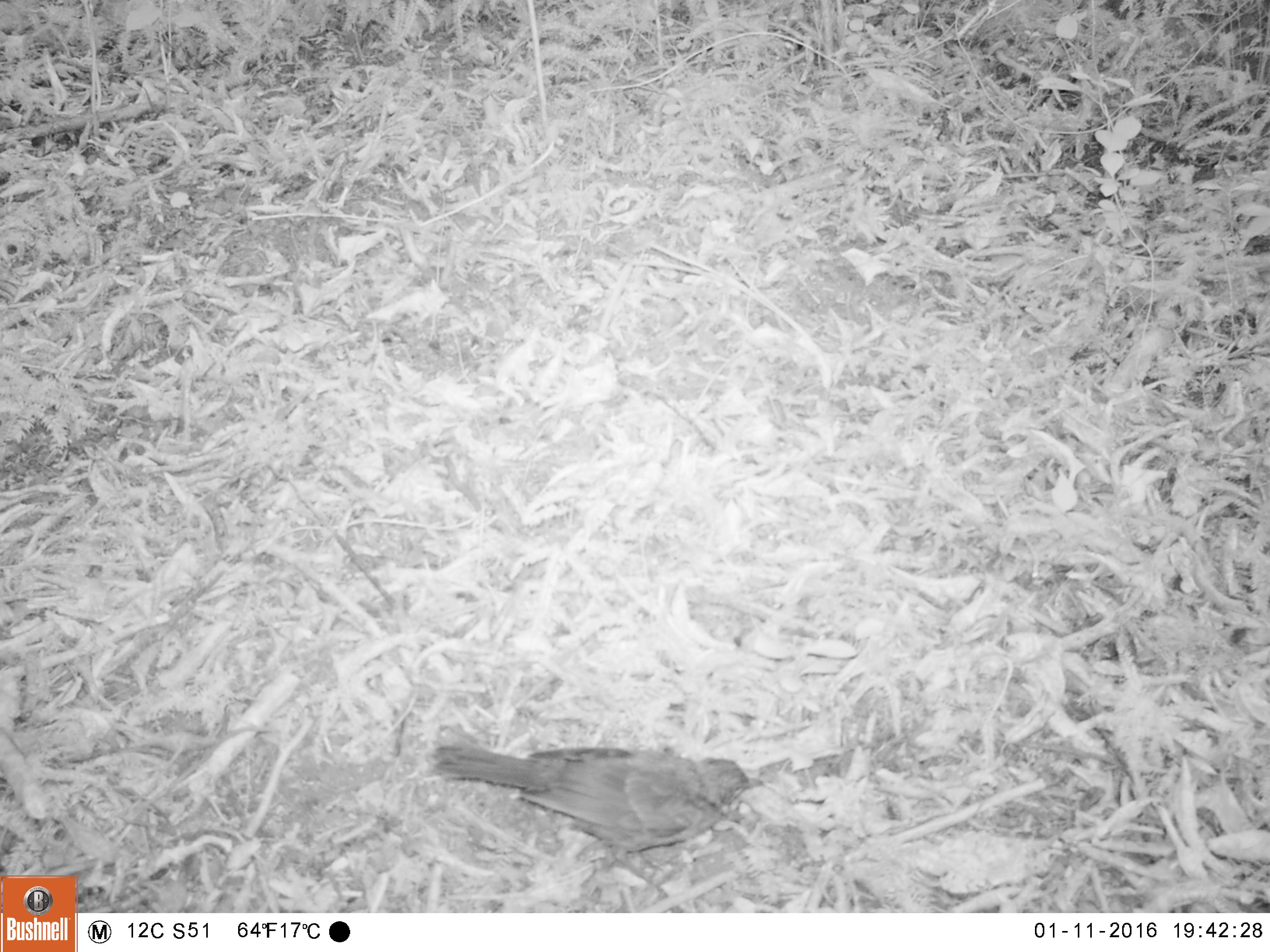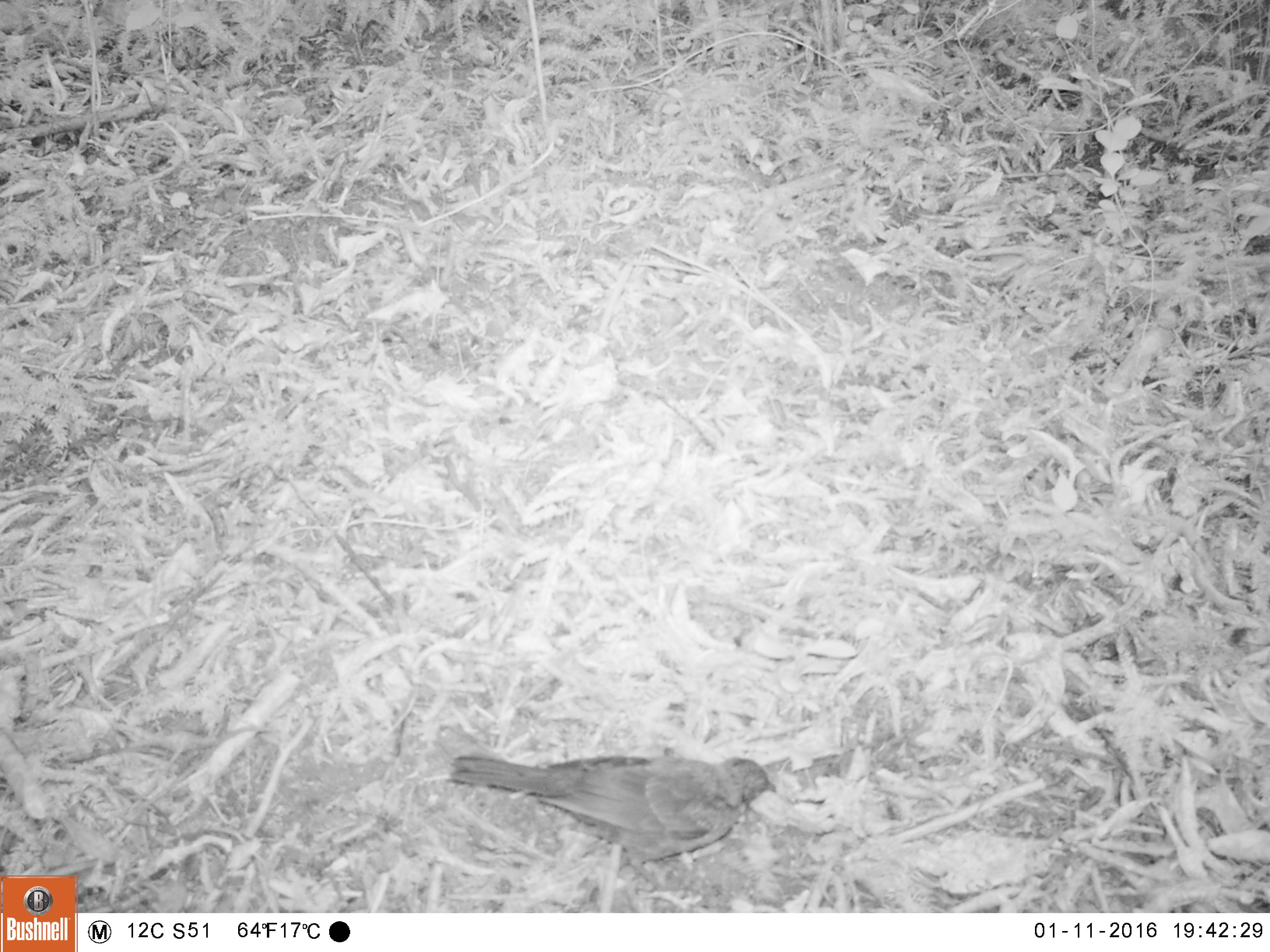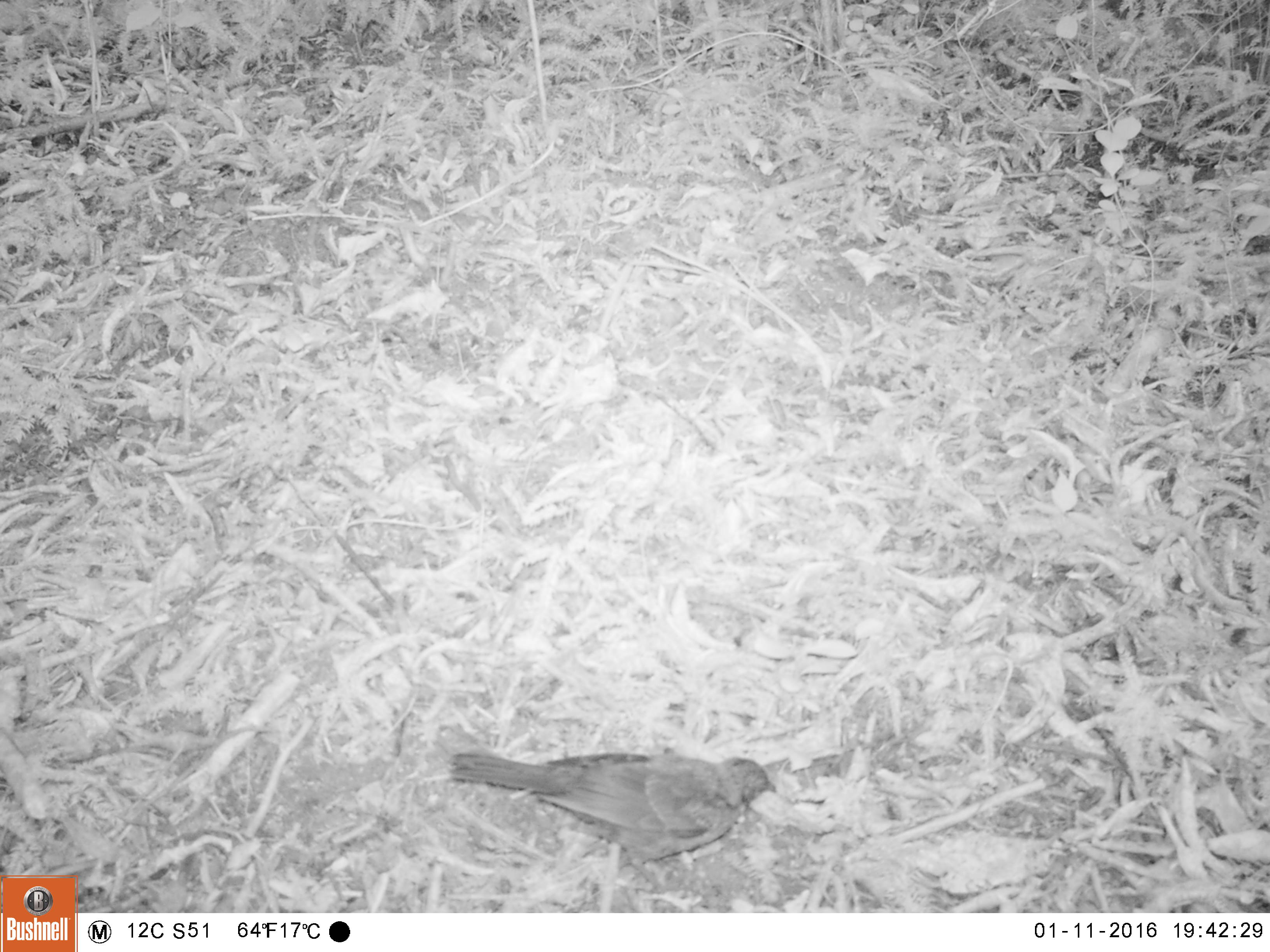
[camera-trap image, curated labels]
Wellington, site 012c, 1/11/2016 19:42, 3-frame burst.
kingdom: Animalia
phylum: Chordata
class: Aves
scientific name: Aves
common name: bird